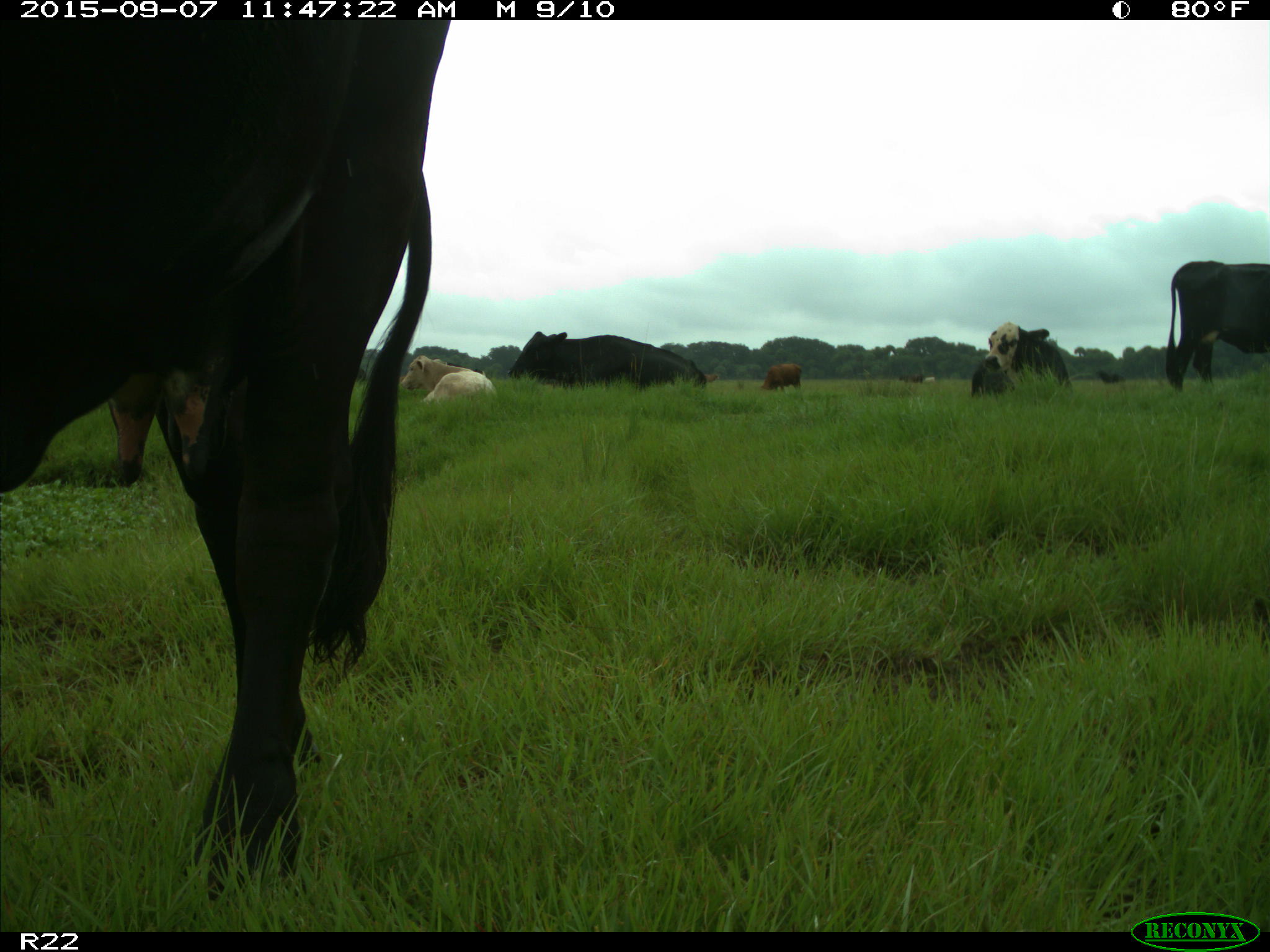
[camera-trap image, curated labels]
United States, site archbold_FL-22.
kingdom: Animalia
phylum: Chordata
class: Mammalia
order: Artiodactyla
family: Bovidae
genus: Bos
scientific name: Bos taurus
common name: domestic cow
Bos taurus (domestic cow).